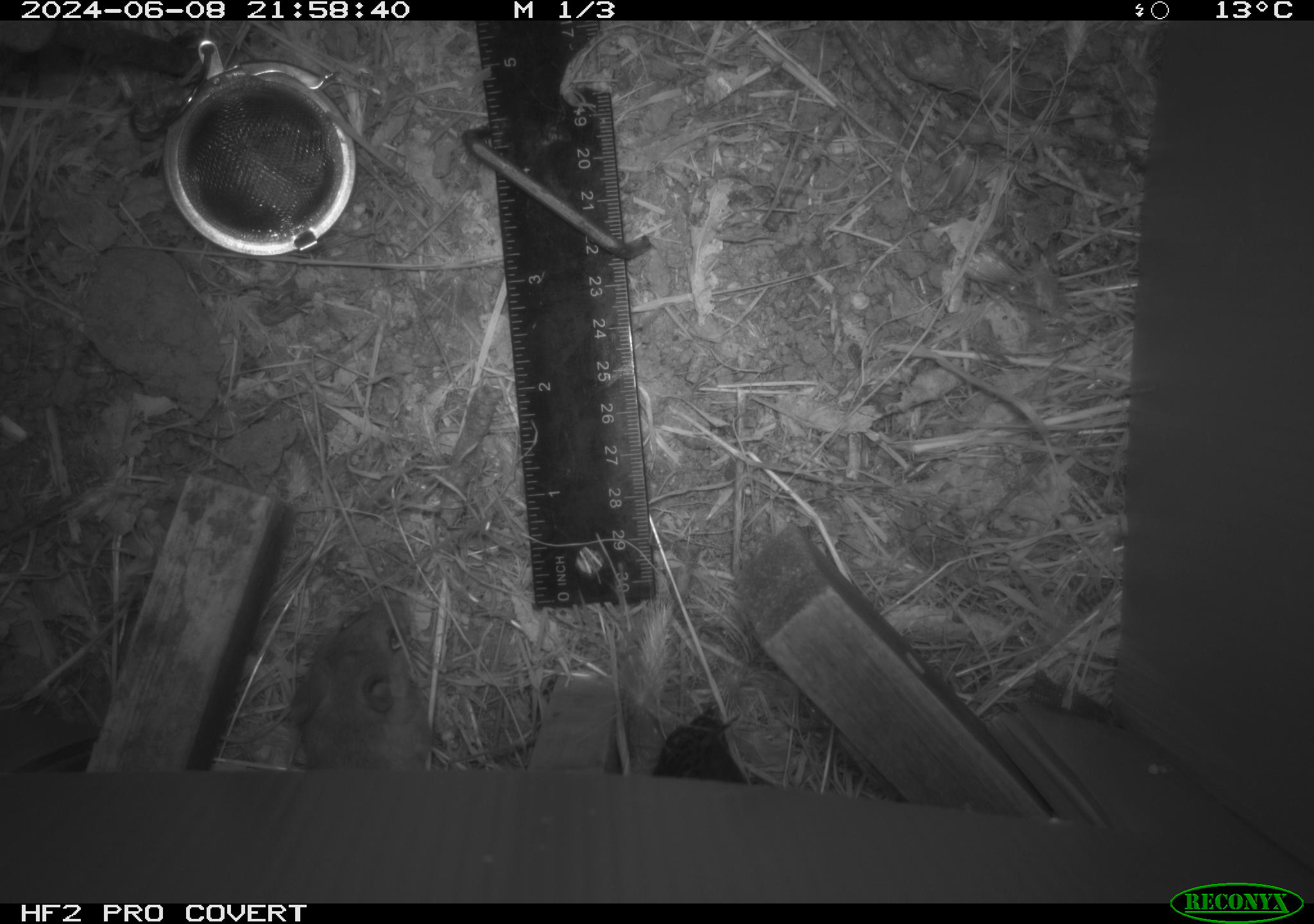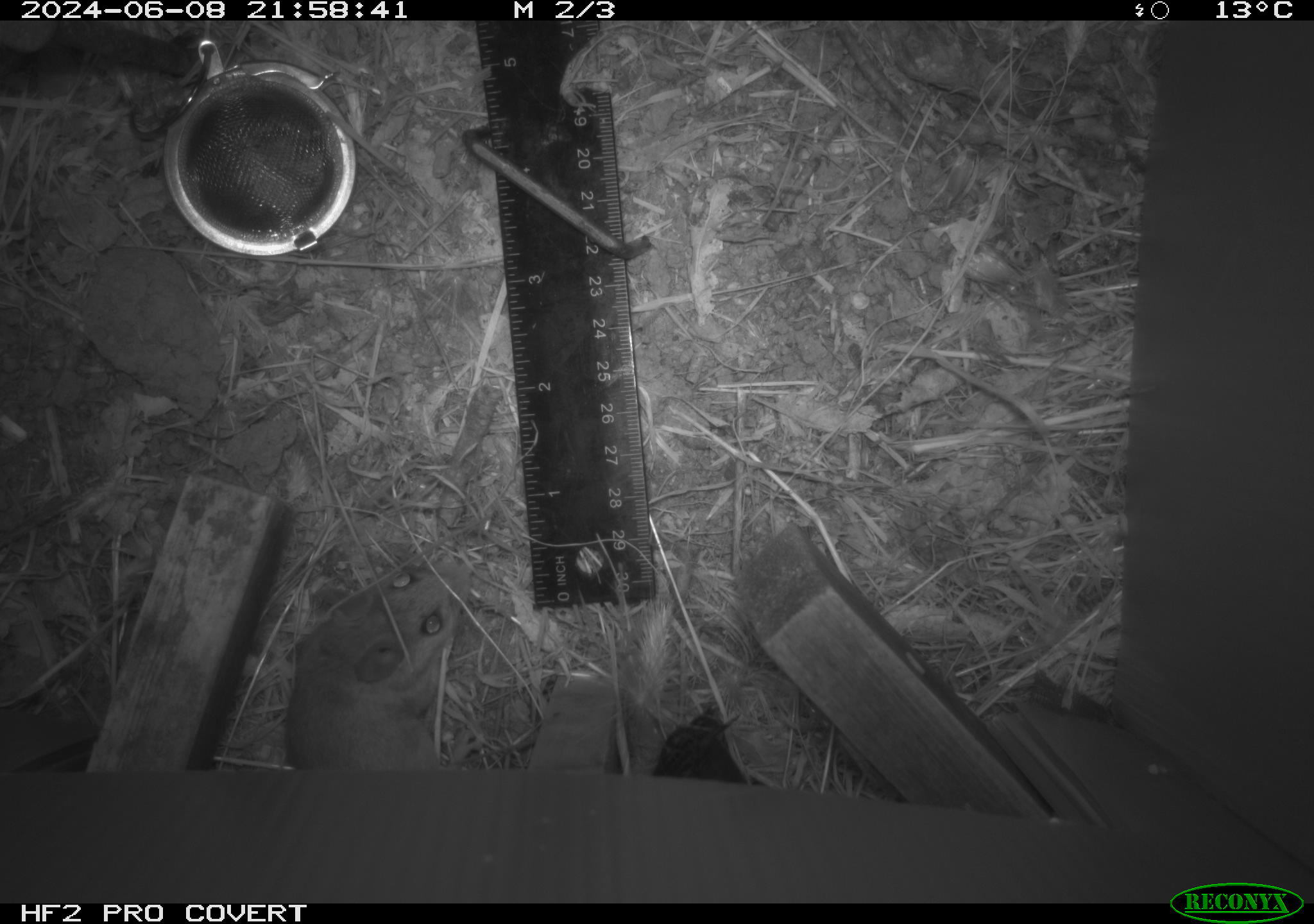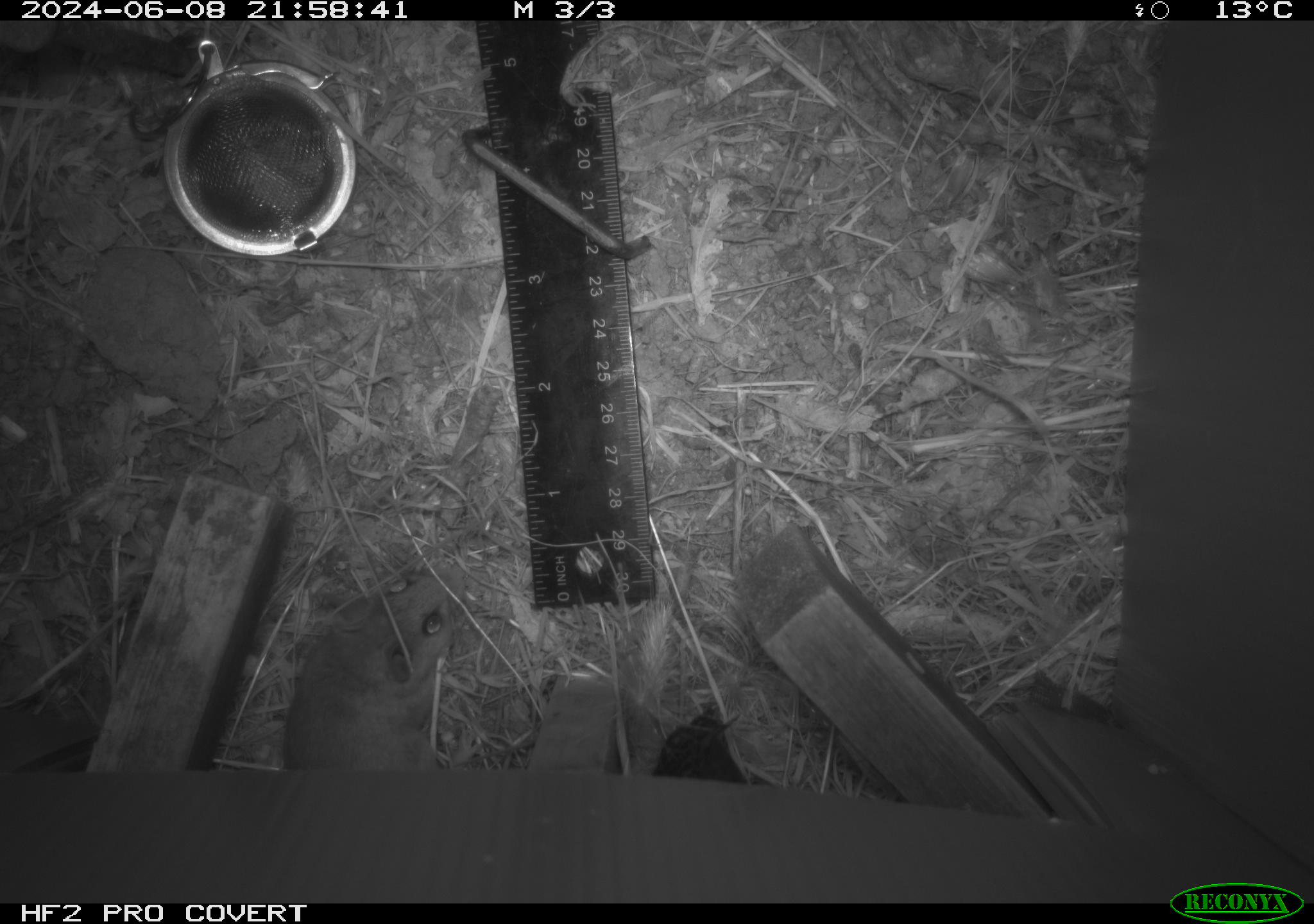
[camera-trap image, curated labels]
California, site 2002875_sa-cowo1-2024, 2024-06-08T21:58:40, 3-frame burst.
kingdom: Animalia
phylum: Chordata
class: Mammalia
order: Rodentia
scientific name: Rodentia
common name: mouse species